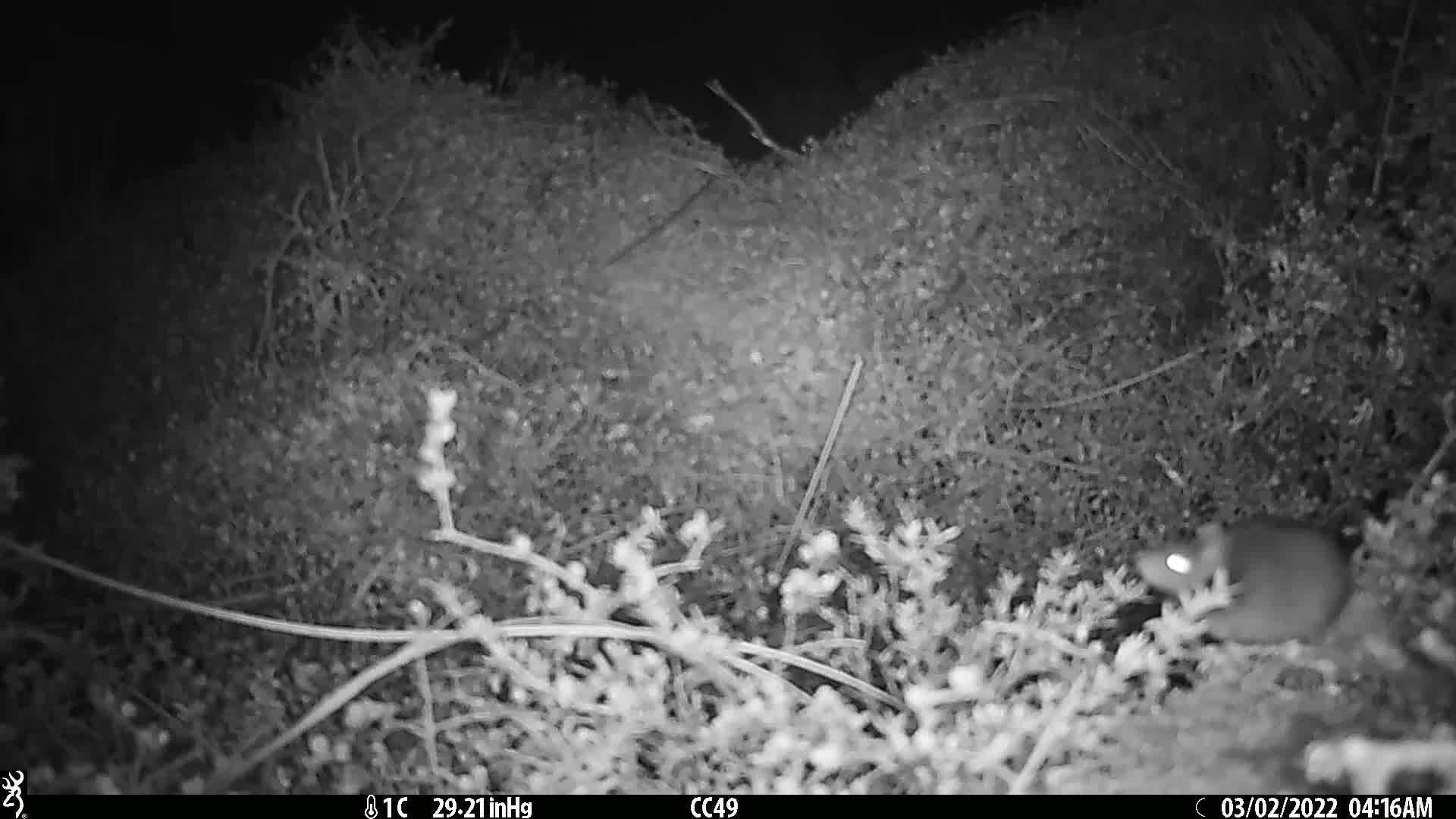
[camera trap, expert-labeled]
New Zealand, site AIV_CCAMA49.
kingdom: Animalia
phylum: Chordata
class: Mammalia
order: Rodentia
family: Muridae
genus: Mus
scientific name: Mus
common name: mouse